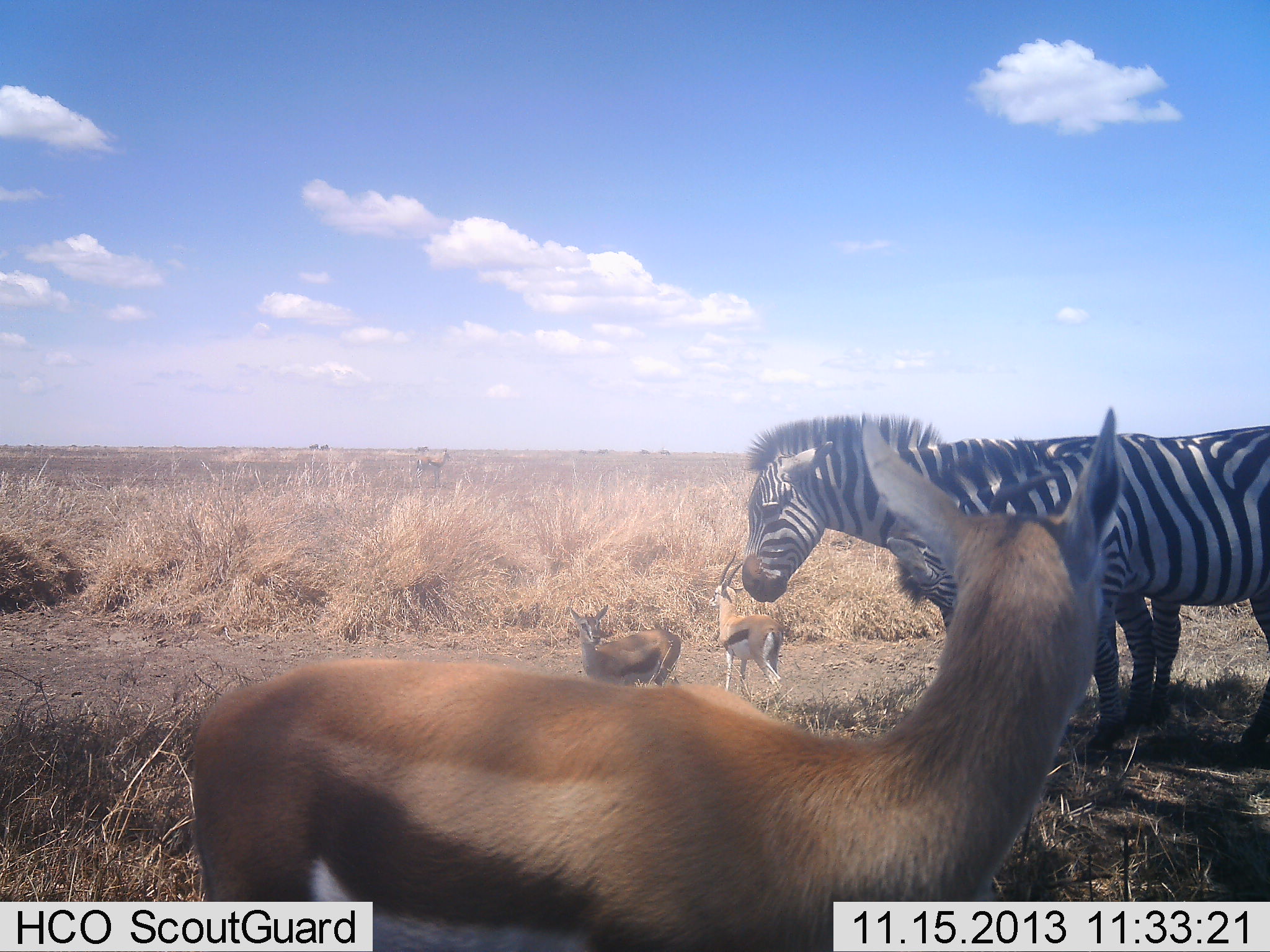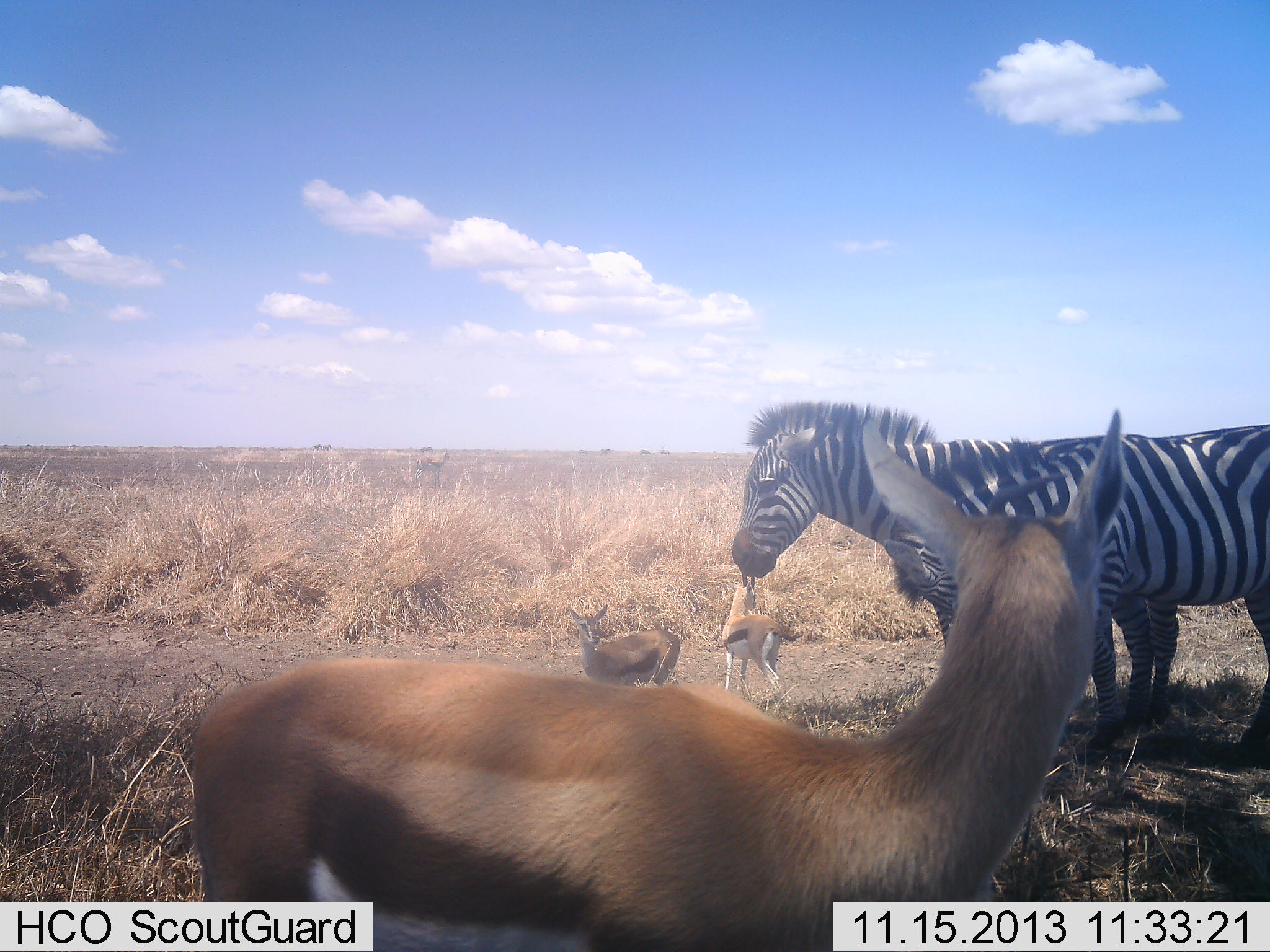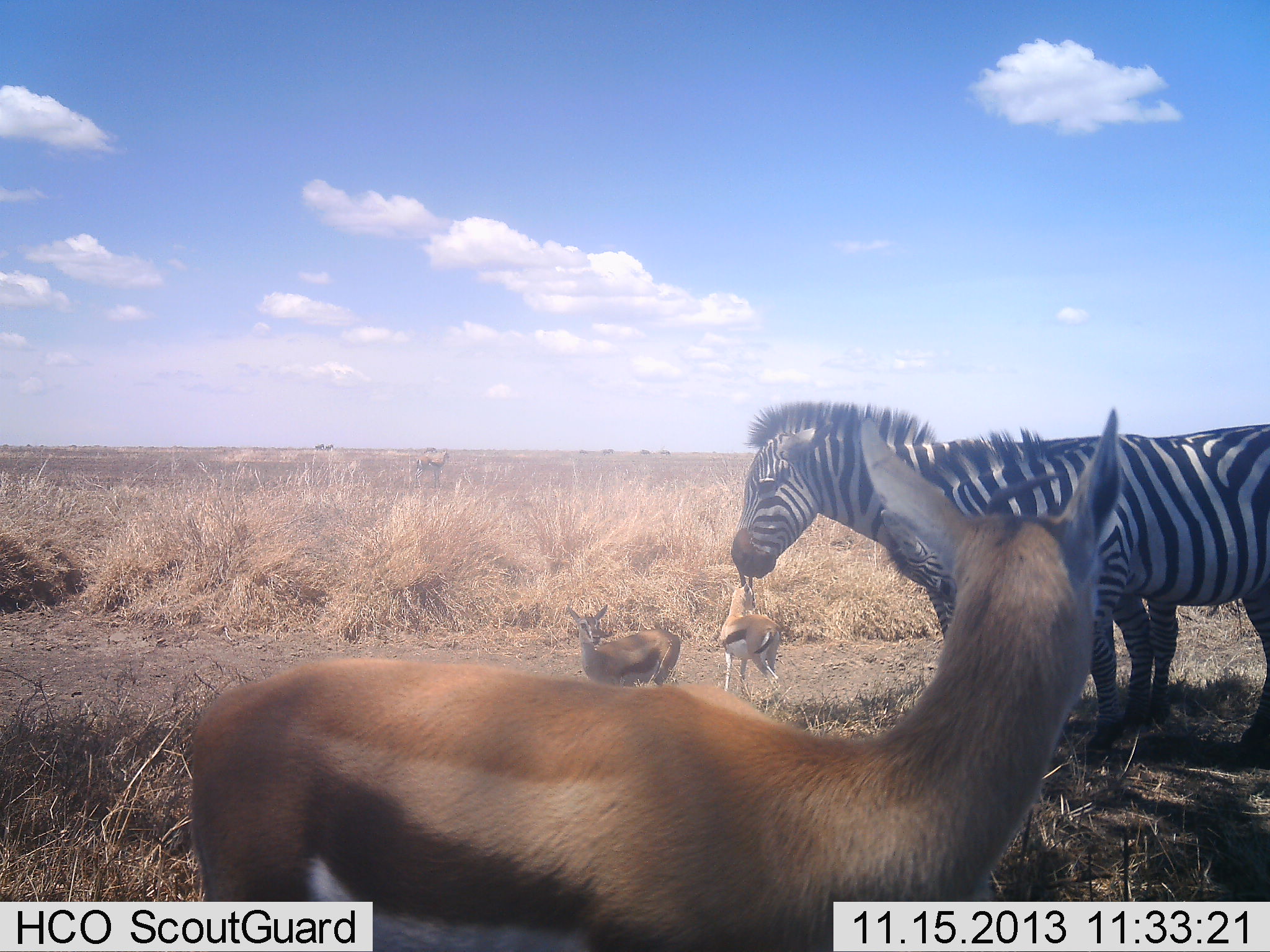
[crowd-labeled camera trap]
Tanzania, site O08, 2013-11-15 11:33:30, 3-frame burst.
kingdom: Animalia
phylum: Chordata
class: Mammalia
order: Artiodactyla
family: Bovidae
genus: Eudorcas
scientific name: Eudorcas thomsonii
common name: thomson's gazelle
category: gazellethomsons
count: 3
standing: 100%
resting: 0%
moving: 7%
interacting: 20%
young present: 20%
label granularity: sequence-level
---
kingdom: Animalia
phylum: Chordata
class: Mammalia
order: Perissodactyla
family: Equidae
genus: Equus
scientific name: Equus quagga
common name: plains zebra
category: zebra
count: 2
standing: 94%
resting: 0%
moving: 0%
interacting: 12%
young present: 0%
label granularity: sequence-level